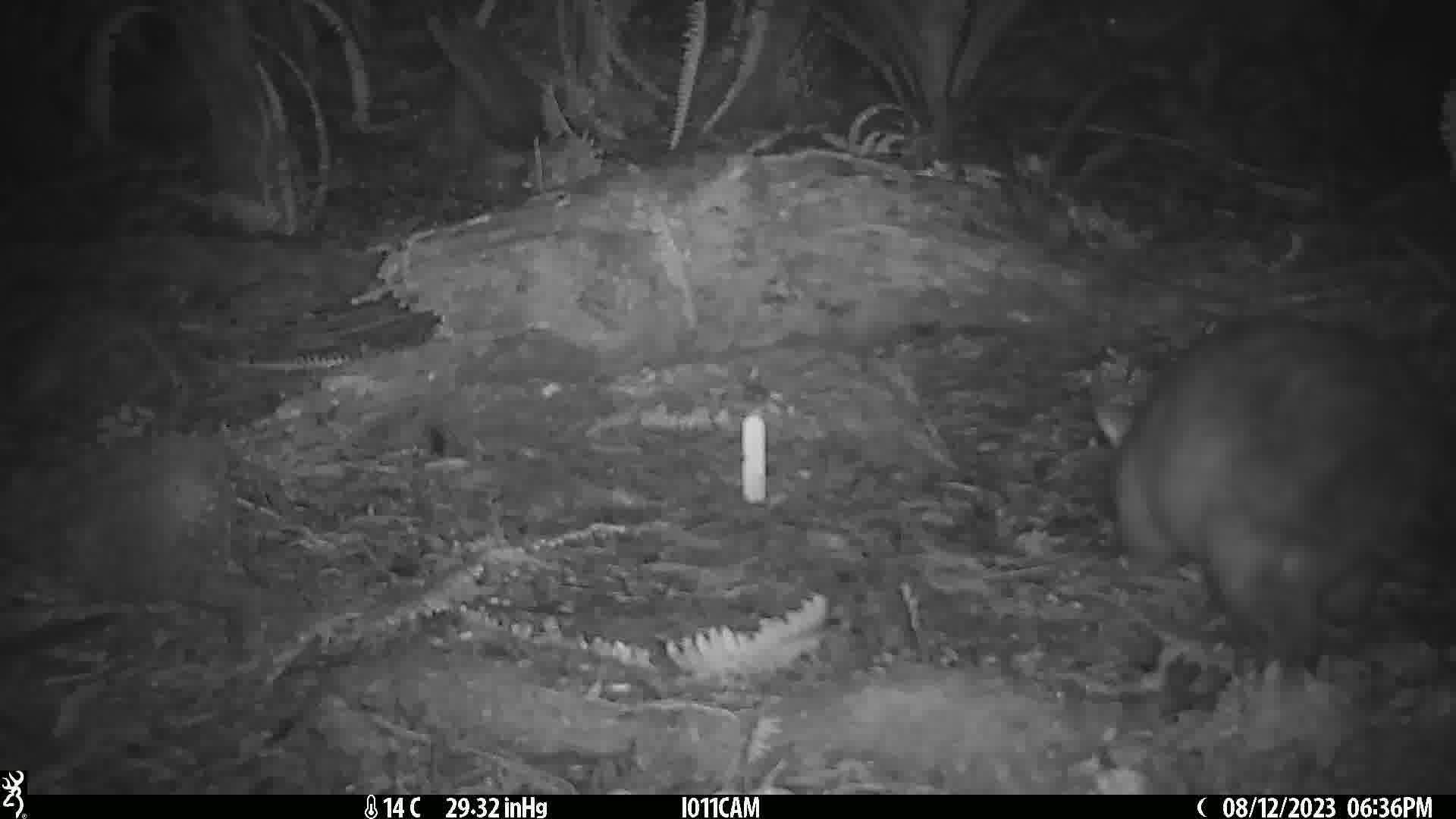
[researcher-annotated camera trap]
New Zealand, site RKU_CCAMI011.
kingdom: Animalia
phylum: Chordata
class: Mammalia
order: Diprotodontia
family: Phalangeridae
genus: Trichosurus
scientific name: Trichosurus vulpecula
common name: common brushtail possum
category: possum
Possum (common brushtail possum) (Trichosurus vulpecula).